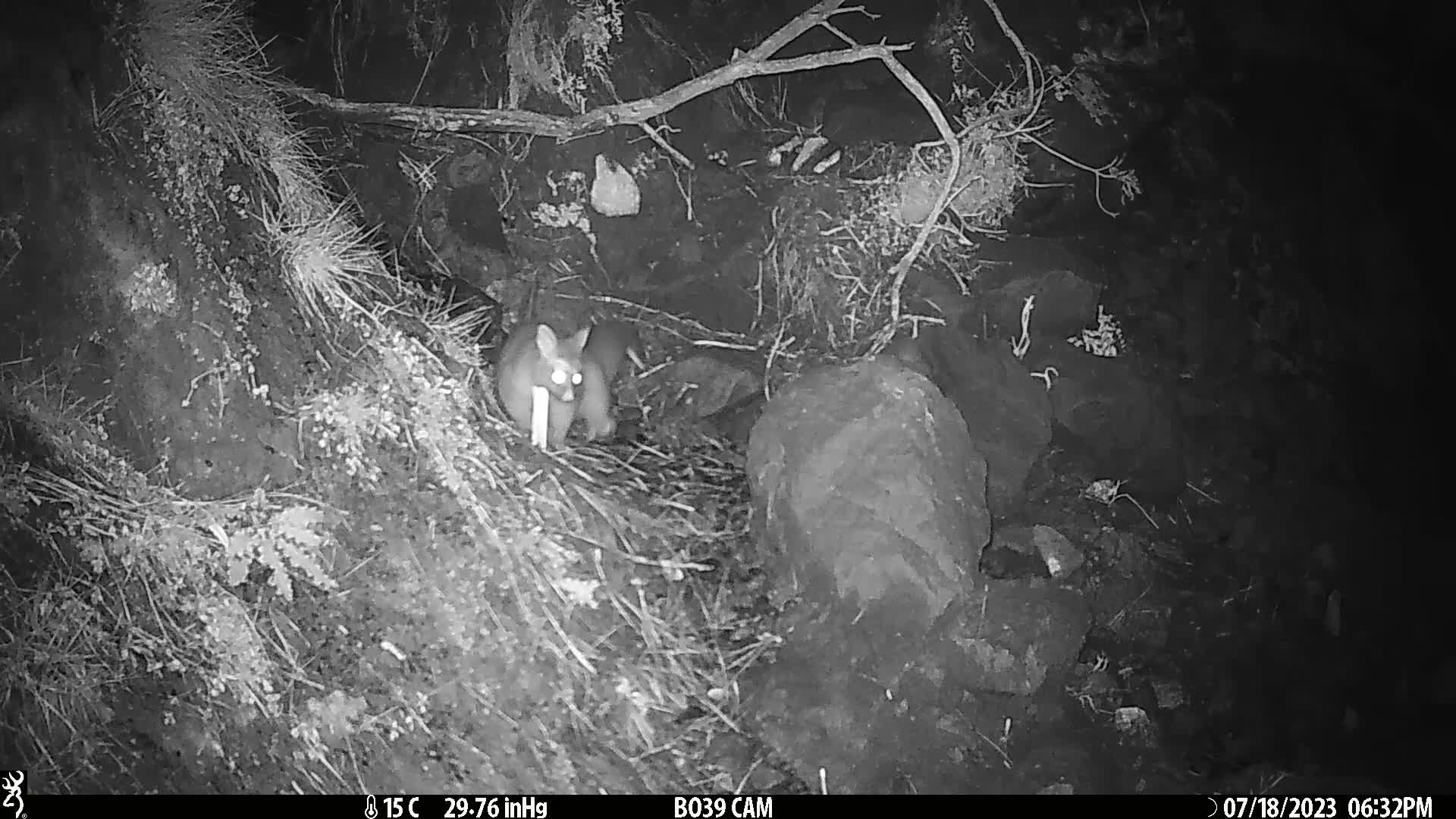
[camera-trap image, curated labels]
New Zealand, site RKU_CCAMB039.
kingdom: Animalia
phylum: Chordata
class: Mammalia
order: Diprotodontia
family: Phalangeridae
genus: Trichosurus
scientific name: Trichosurus vulpecula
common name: common brushtail possum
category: possum